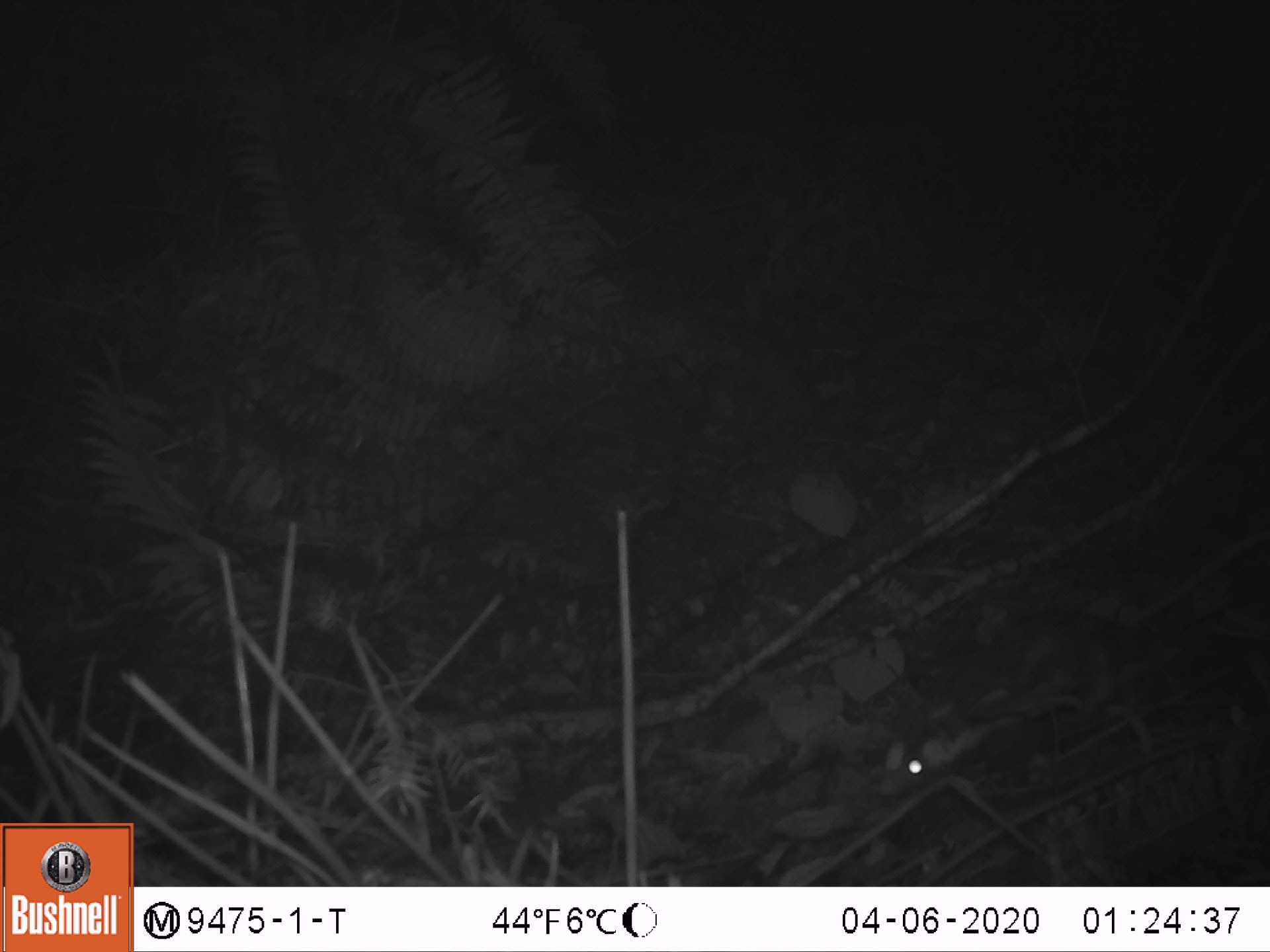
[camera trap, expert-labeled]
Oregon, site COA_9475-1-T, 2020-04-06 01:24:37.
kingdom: Animalia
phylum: Chordata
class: Mammalia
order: Carnivora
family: Mephitidae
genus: Spilogale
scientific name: Spilogale gracilis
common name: western spotted skunk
Western spotted skunk (Spilogale gracilis).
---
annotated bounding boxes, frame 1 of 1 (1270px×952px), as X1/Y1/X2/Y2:
western spotted skunk: 869/578/1143/803